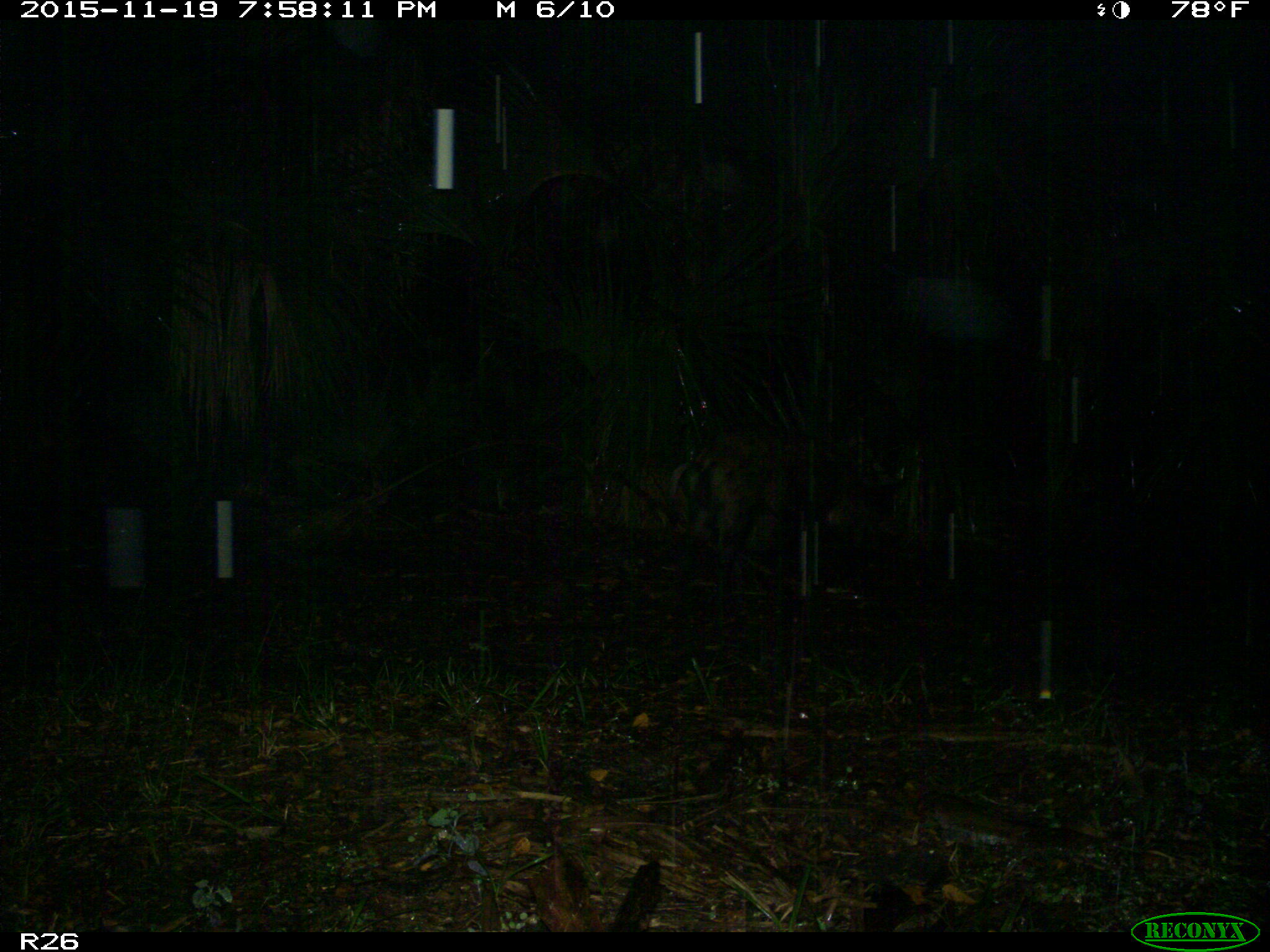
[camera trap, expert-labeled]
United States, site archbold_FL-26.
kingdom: Animalia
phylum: Chordata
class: Mammalia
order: Artiodactyla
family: Suidae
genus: Sus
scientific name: Sus scrofa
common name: wild boar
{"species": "Sus scrofa (wild boar)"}